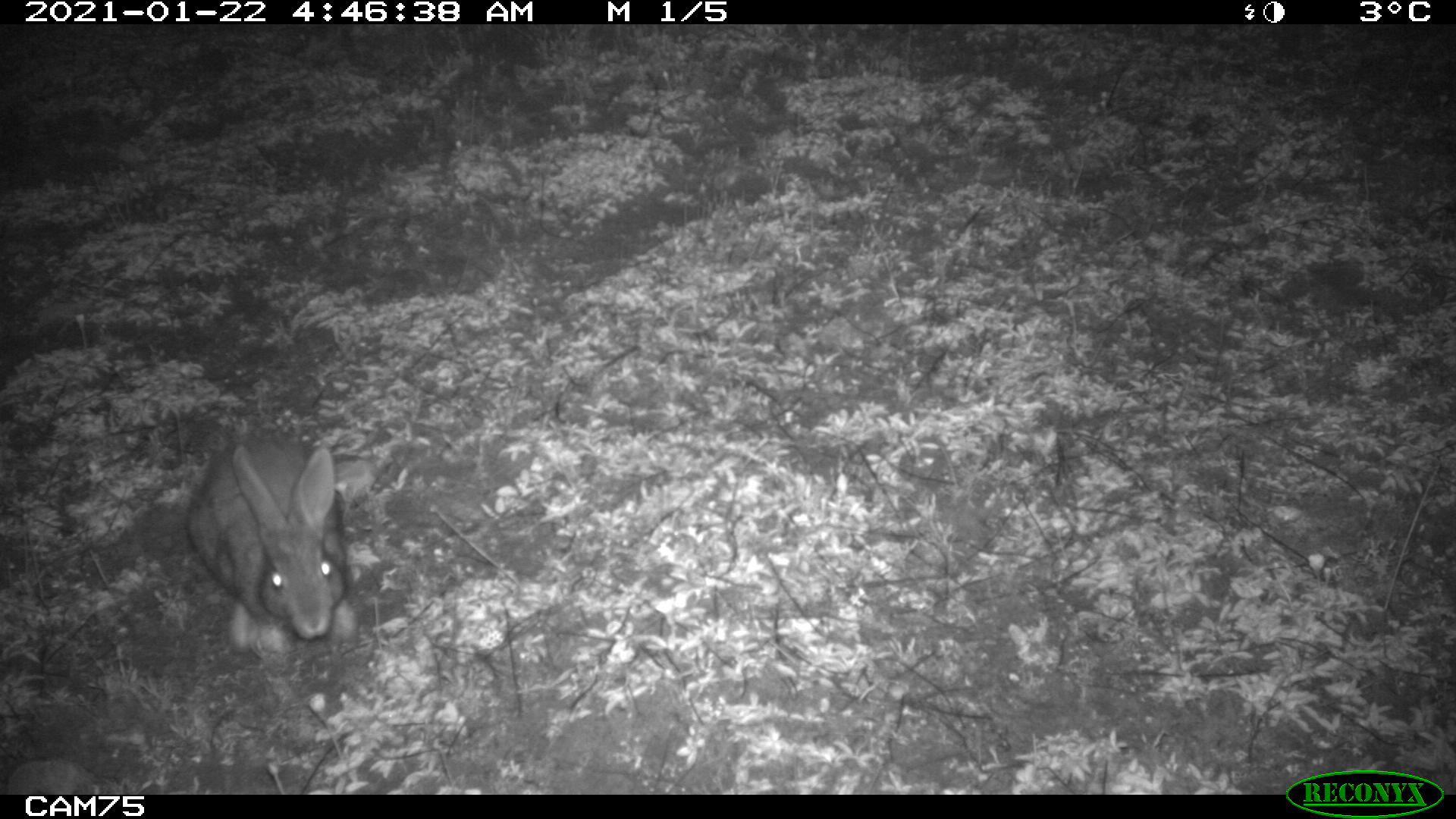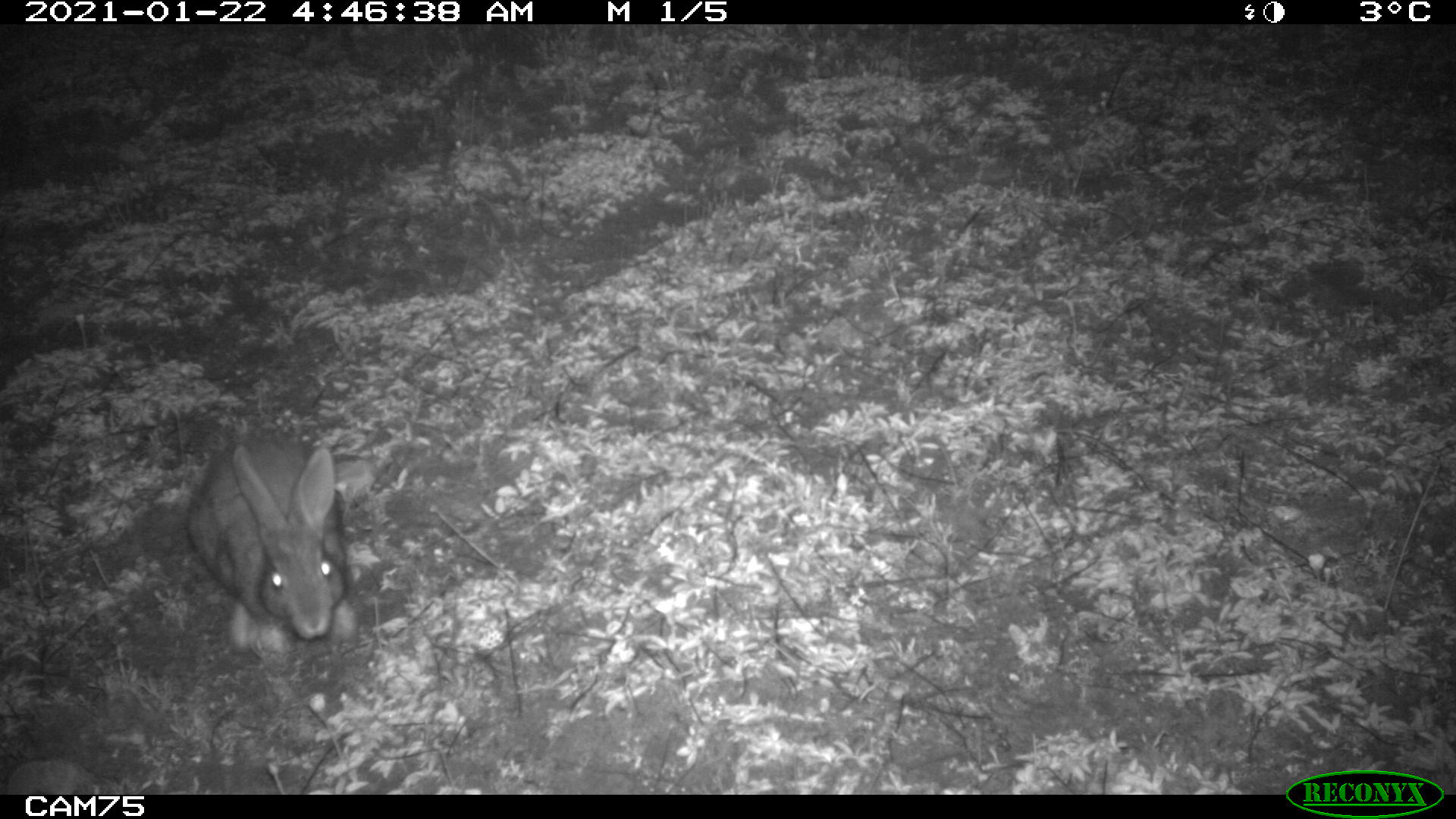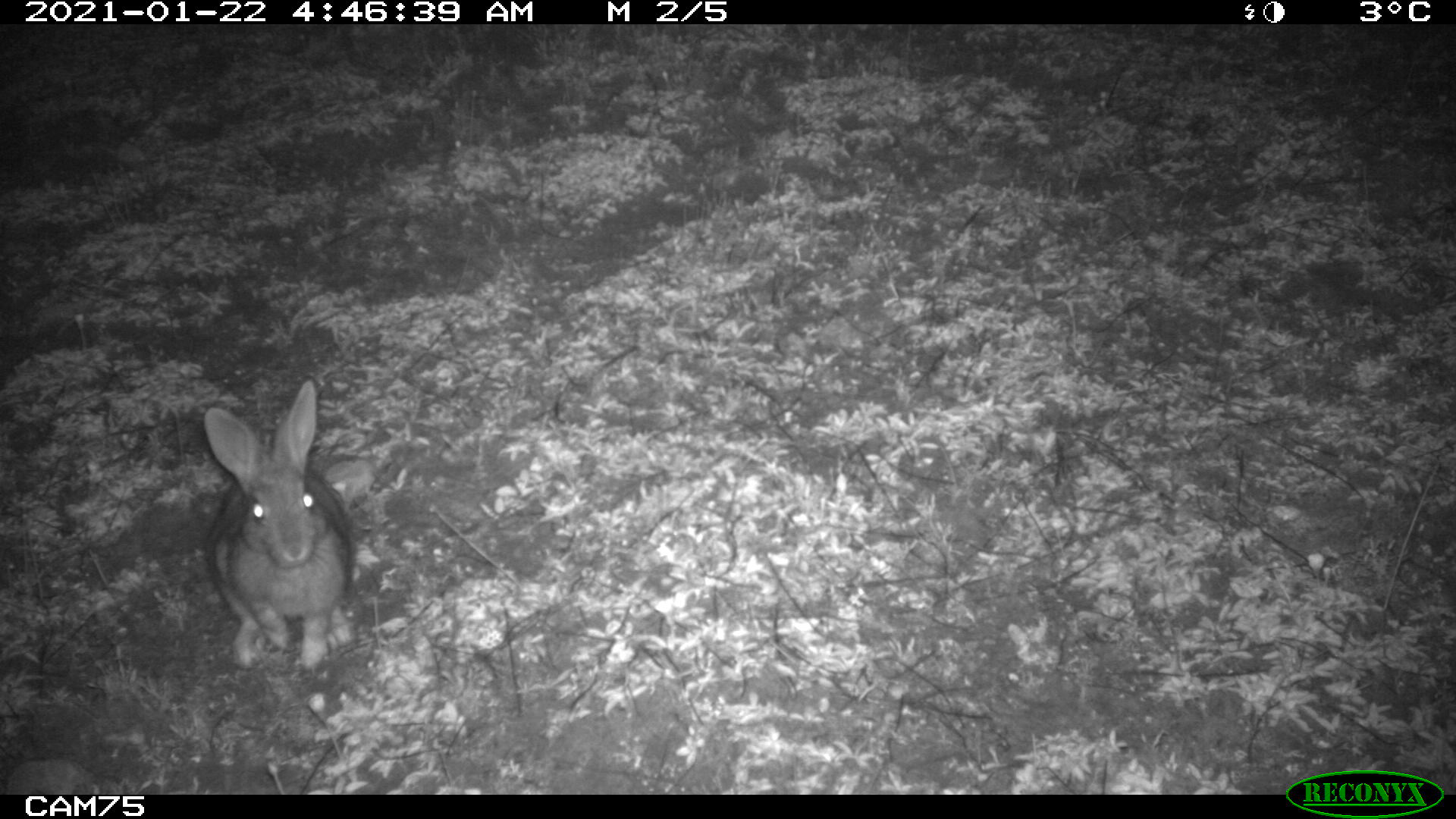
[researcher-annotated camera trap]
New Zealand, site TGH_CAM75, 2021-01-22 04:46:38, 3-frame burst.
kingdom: Animalia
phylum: Chordata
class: Mammalia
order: Lagomorpha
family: Leporidae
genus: Oryctolagus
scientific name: Oryctolagus cuniculus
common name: european rabbit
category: rabbit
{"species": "rabbit (european rabbit) (Oryctolagus cuniculus)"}